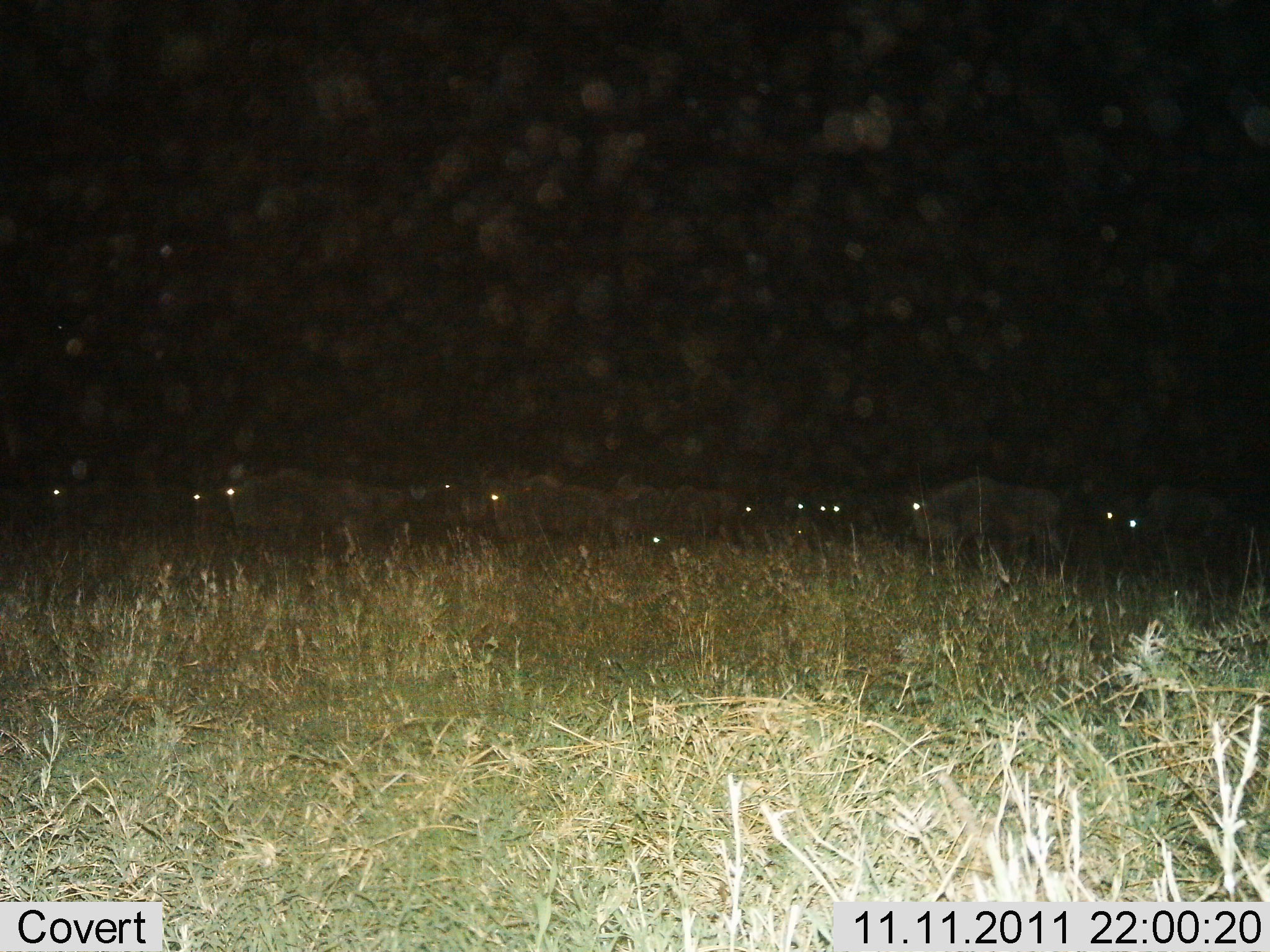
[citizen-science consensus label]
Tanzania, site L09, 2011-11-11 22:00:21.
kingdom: Animalia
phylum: Chordata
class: Mammalia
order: Artiodactyla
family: Bovidae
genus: Connochaetes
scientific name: Connochaetes taurinus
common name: blue wildebeest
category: wildebeest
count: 11-50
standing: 50%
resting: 0%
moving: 60%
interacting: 0%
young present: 0%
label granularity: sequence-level